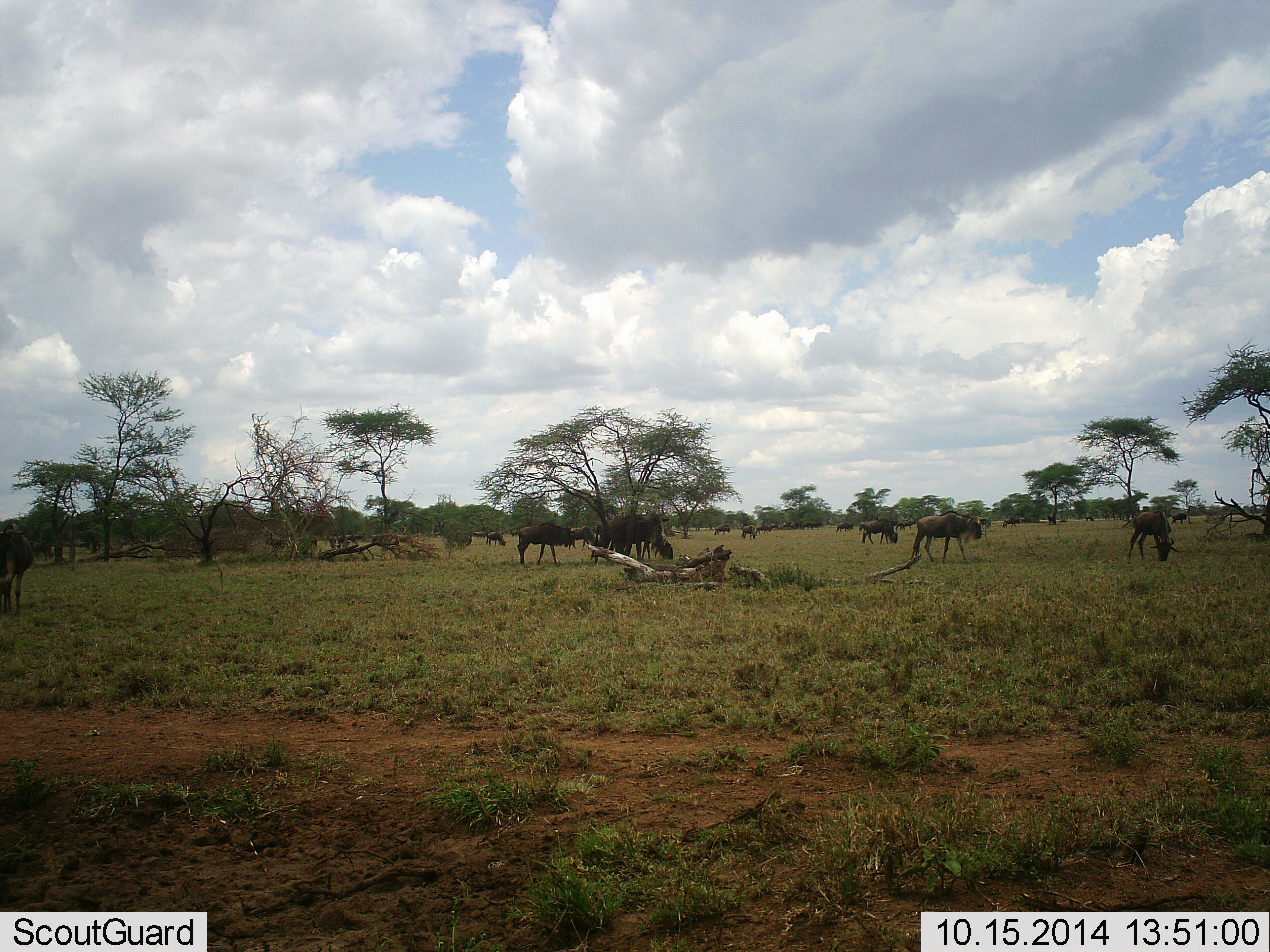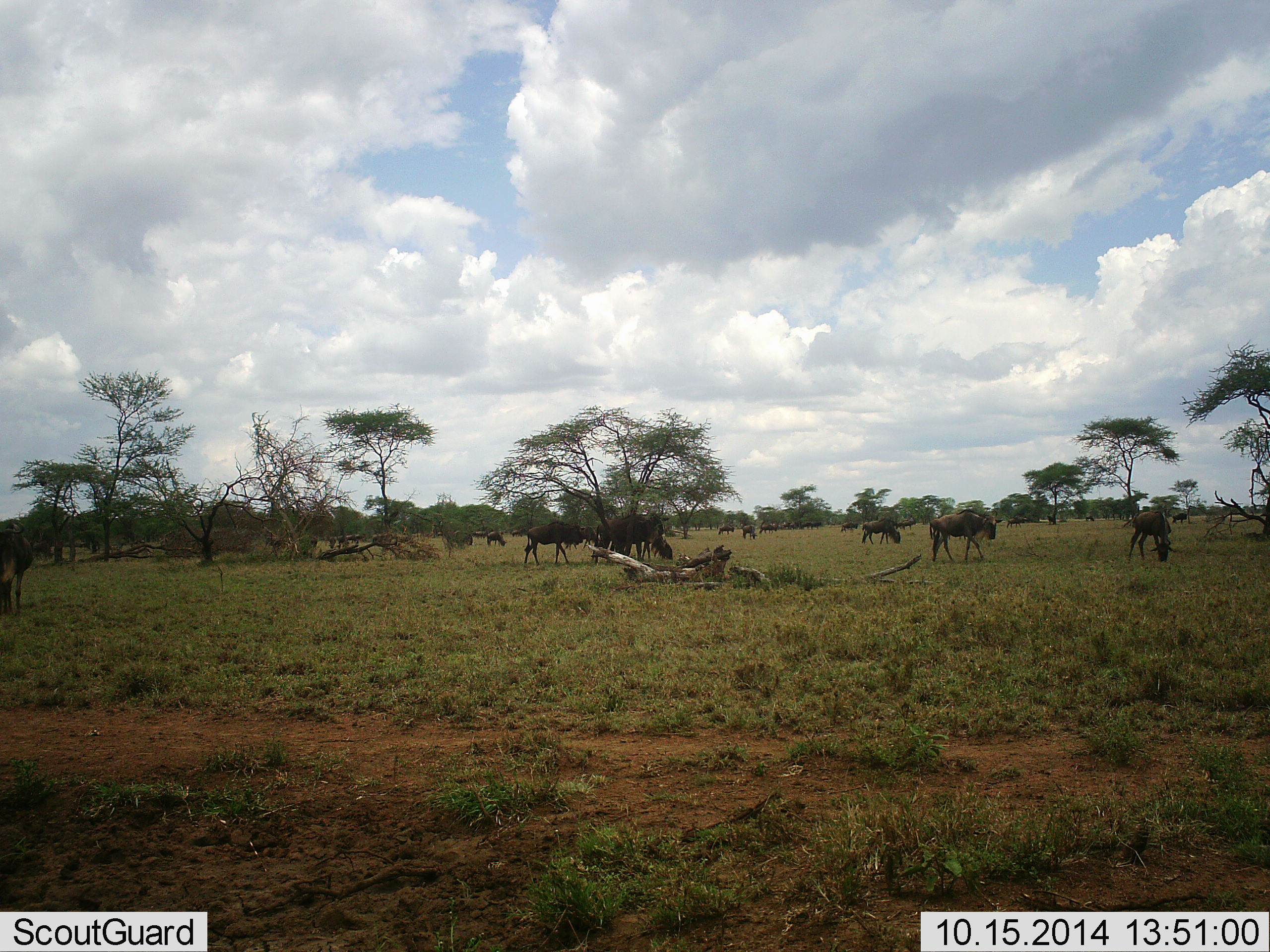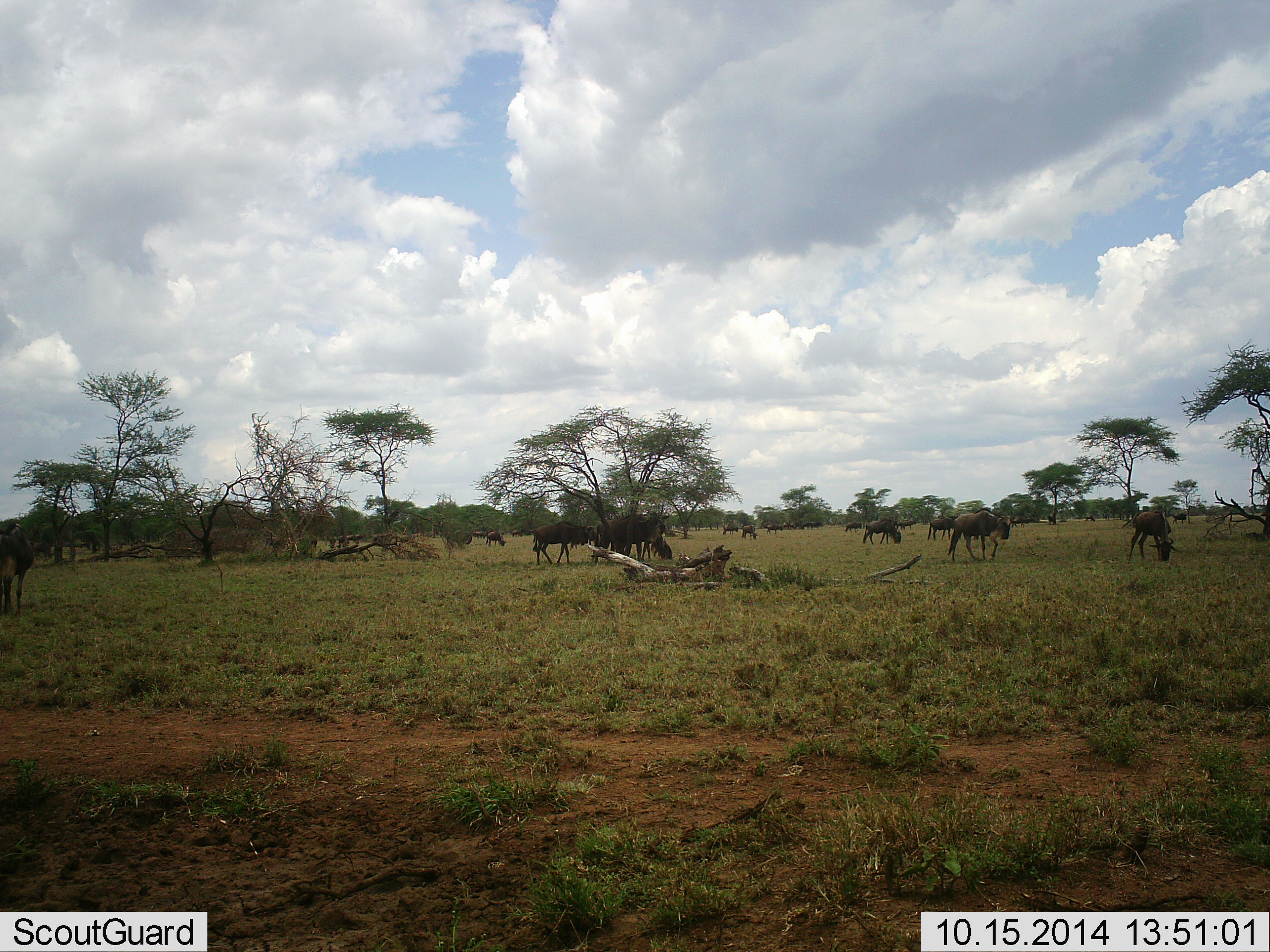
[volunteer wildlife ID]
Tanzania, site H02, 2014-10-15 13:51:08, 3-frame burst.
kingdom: Animalia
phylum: Chordata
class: Mammalia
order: Artiodactyla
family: Bovidae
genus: Connochaetes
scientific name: Connochaetes taurinus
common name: blue wildebeest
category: wildebeest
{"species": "wildebeest (blue wildebeest) (Connochaetes taurinus)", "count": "11-50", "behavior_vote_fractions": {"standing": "60%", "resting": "10%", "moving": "70%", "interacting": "0%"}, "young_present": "0%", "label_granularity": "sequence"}